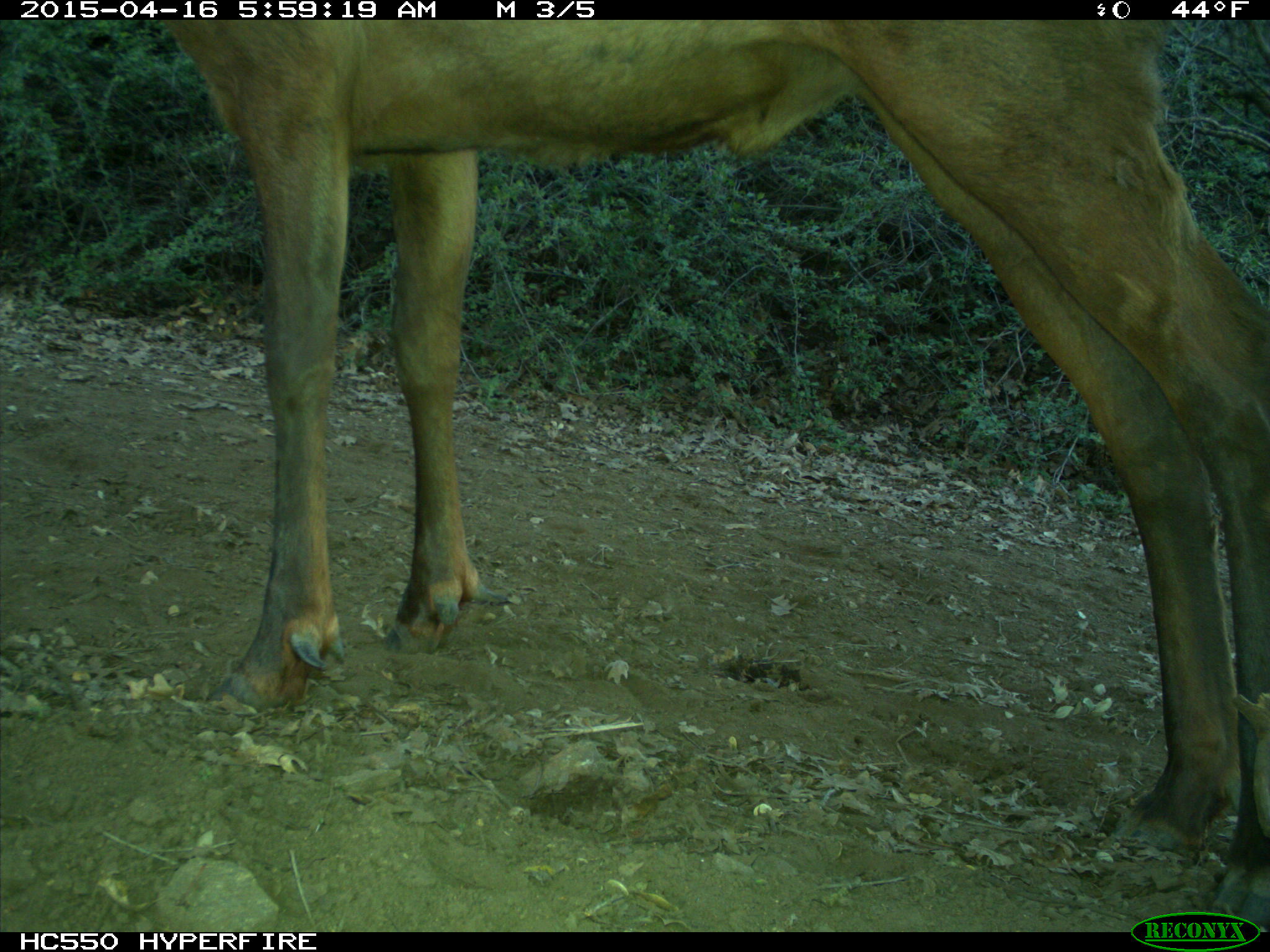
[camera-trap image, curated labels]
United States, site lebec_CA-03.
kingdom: Animalia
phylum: Chordata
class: Mammalia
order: Artiodactyla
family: Cervidae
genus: Cervus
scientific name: Cervus canadensis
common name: elk